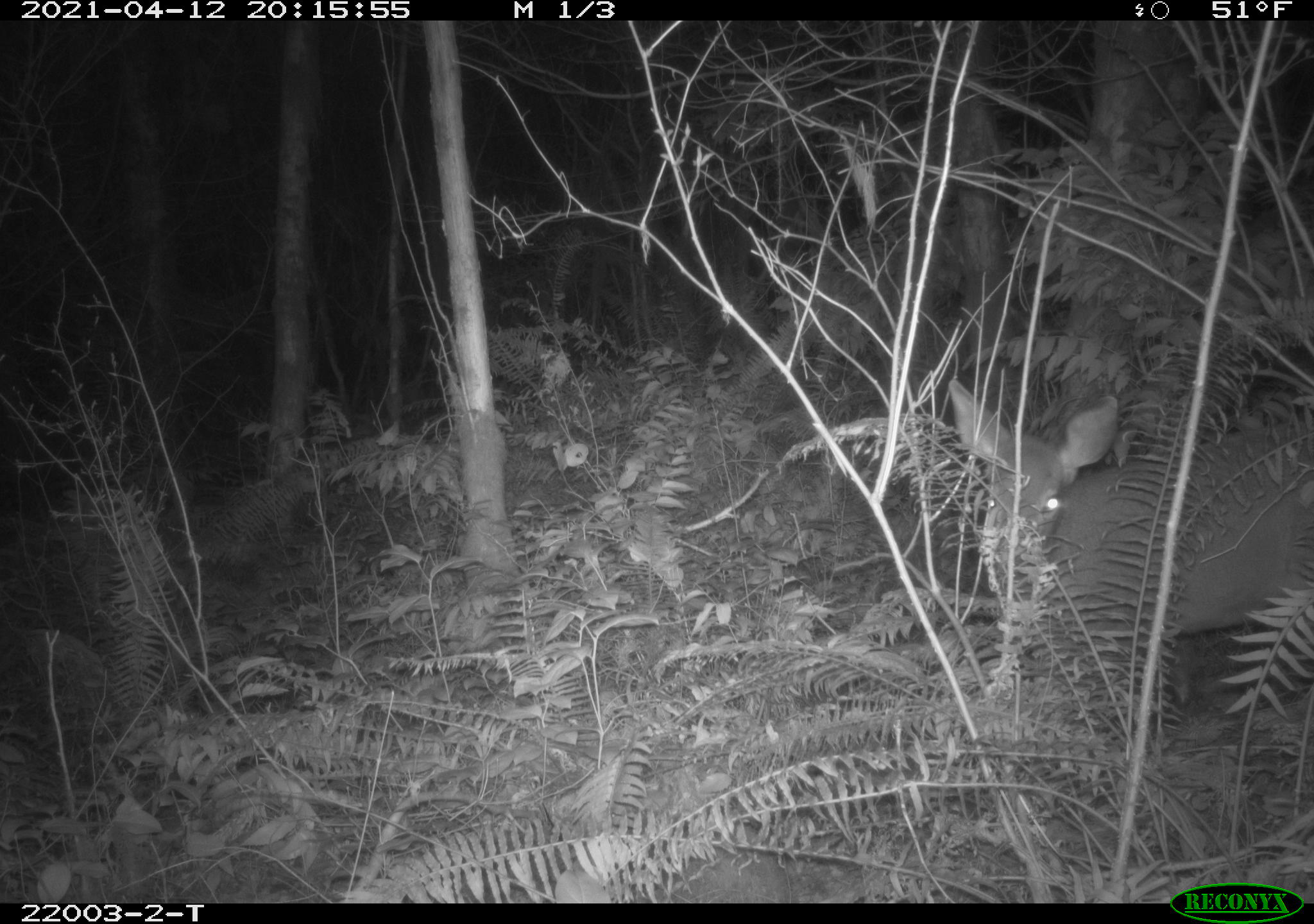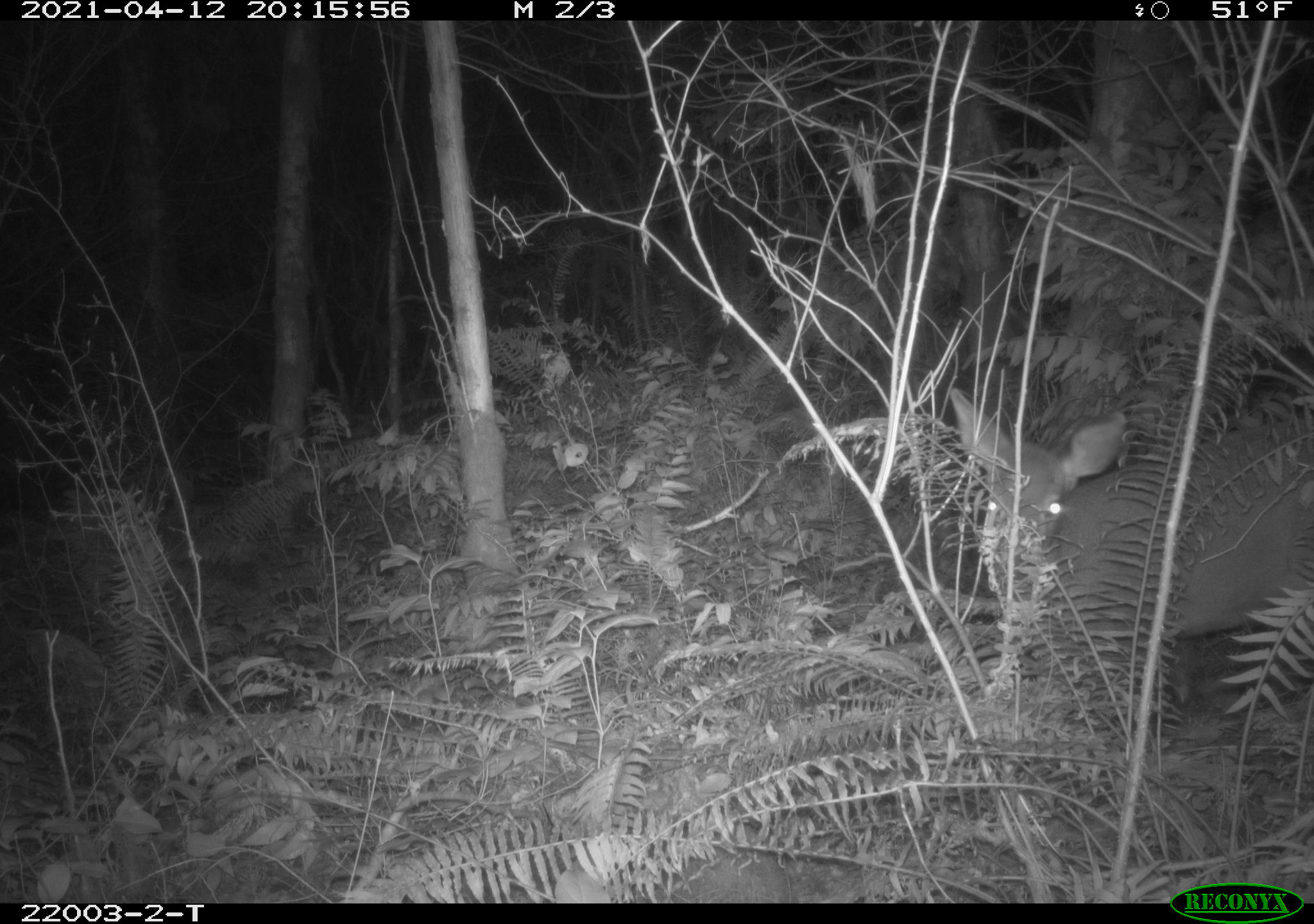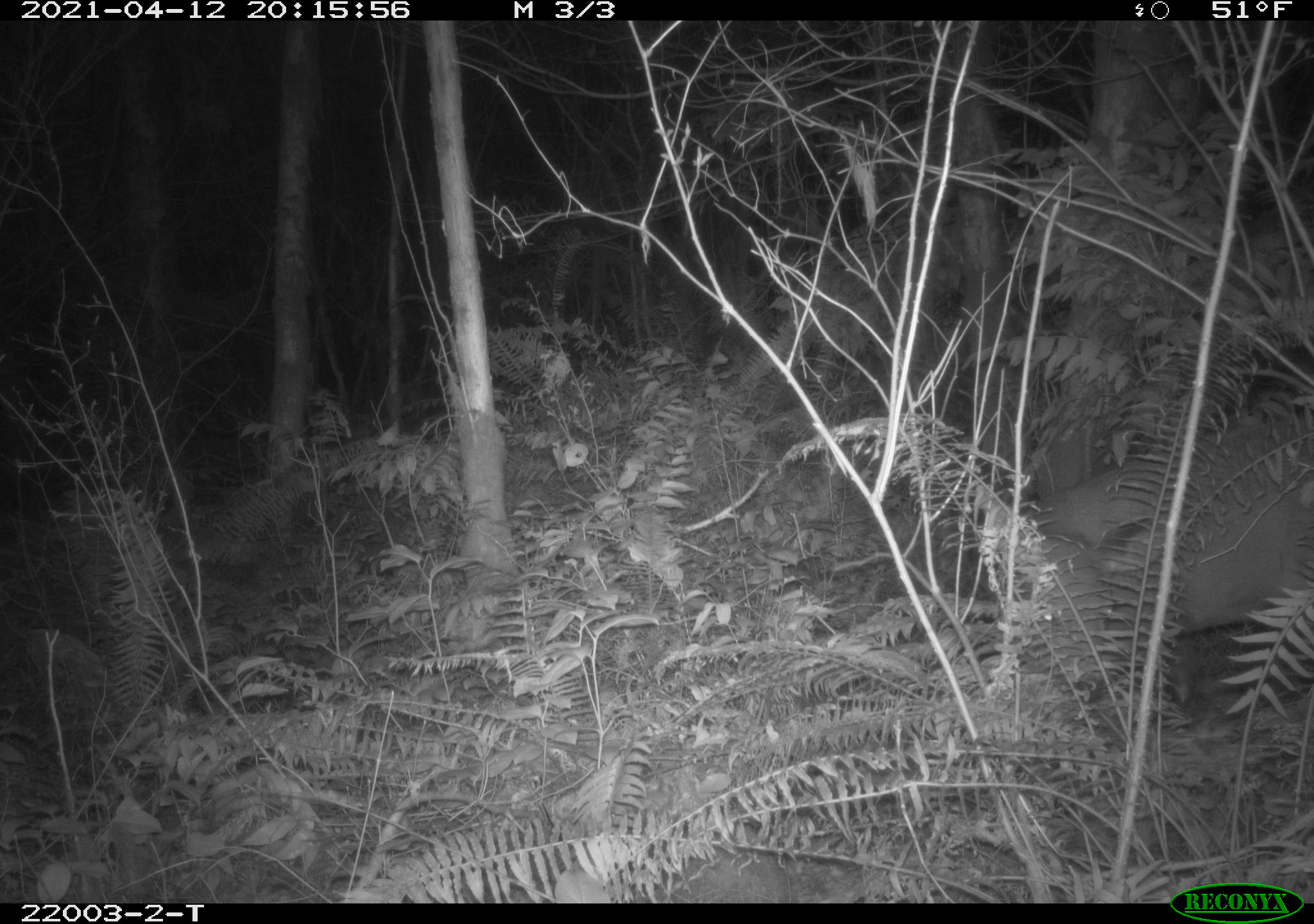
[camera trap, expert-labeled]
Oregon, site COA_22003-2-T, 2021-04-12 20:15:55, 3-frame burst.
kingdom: Animalia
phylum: Chordata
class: Mammalia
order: Artiodactyla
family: Cervidae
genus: Odocoileus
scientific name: Odocoileus hemionus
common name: black-tailed deer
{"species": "black-tailed deer (Odocoileus hemionus)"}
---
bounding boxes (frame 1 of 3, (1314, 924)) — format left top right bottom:
black-tailed deer: 938 371 1312 632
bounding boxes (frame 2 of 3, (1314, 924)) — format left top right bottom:
black-tailed deer: 944 384 1313 632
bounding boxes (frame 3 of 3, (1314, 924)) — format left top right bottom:
black-tailed deer: 979 406 1313 713